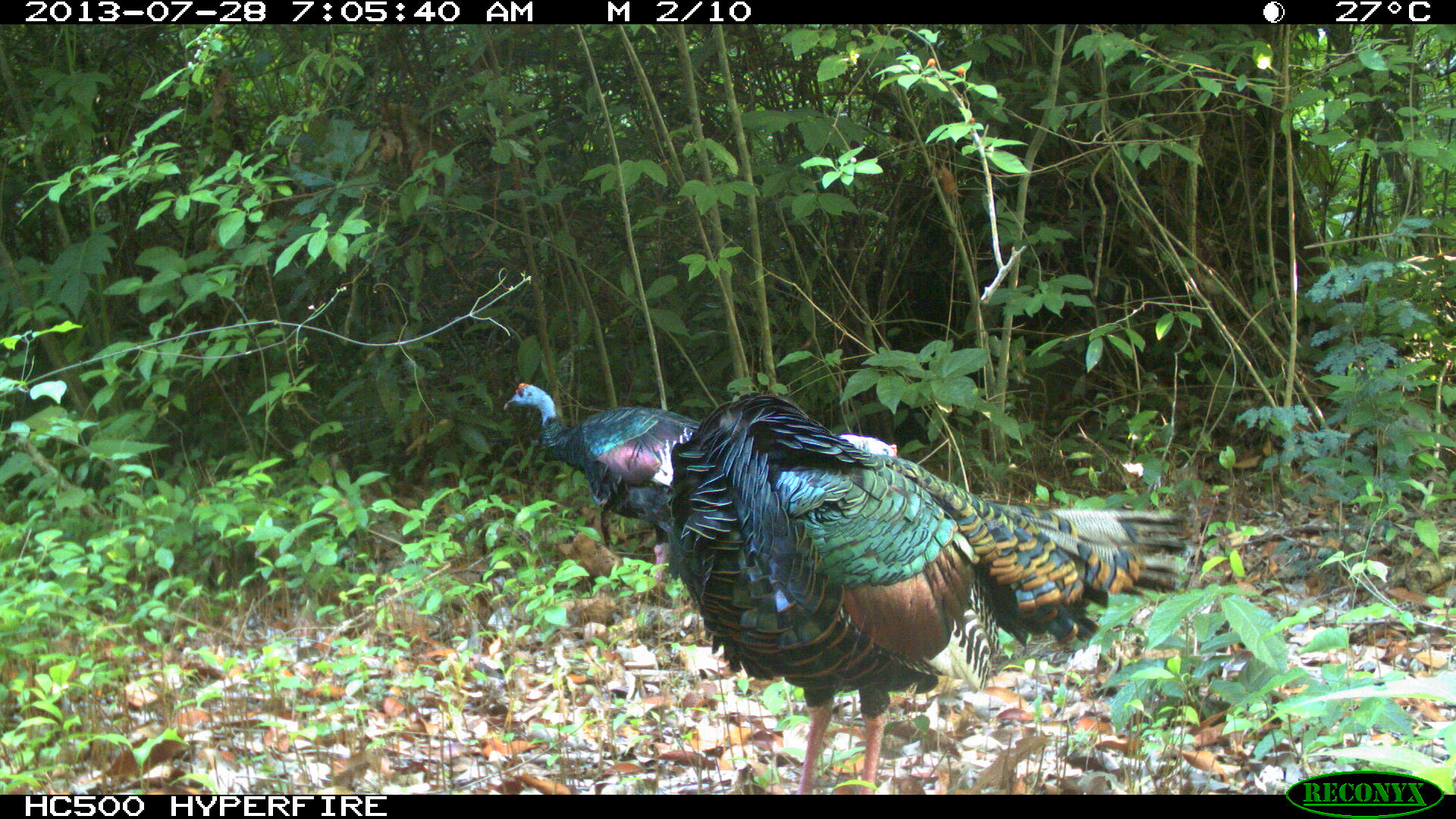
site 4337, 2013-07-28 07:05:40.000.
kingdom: Animalia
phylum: Chordata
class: Aves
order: Galliformes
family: Phasianidae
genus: Meleagris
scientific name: Meleagris ocellata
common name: ocellated turkey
Meleagris ocellata (ocellated turkey), count 2.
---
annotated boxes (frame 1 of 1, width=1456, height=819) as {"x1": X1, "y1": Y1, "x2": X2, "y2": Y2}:
meleagris ocellata: {"x1": 665, "y1": 388, "x2": 1188, "y2": 794}; {"x1": 500, "y1": 380, "x2": 897, "y2": 588}